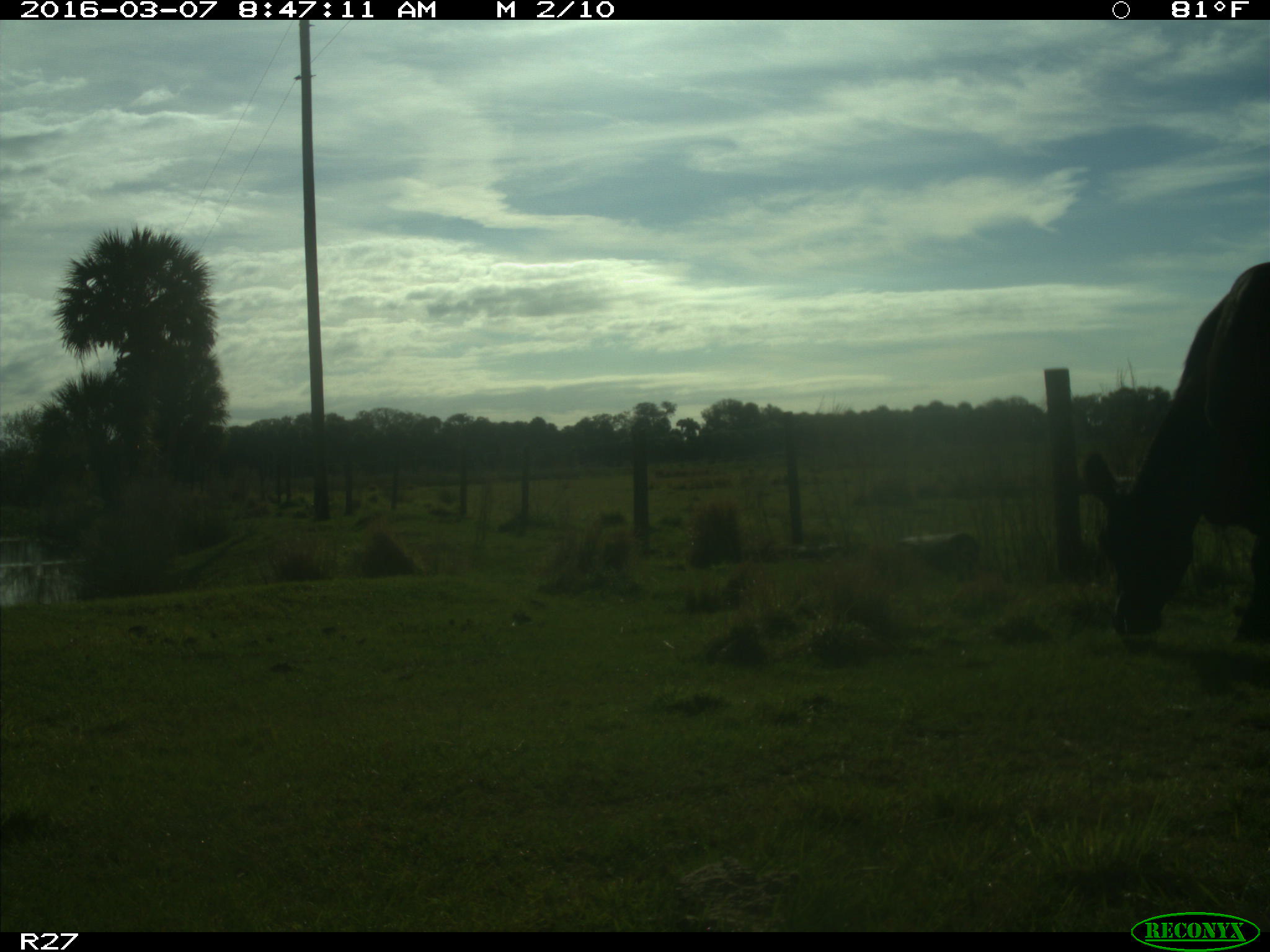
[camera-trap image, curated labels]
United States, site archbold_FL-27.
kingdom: Animalia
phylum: Chordata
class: Mammalia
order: Artiodactyla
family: Bovidae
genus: Bos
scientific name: Bos taurus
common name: domestic cow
Bos taurus (domestic cow).